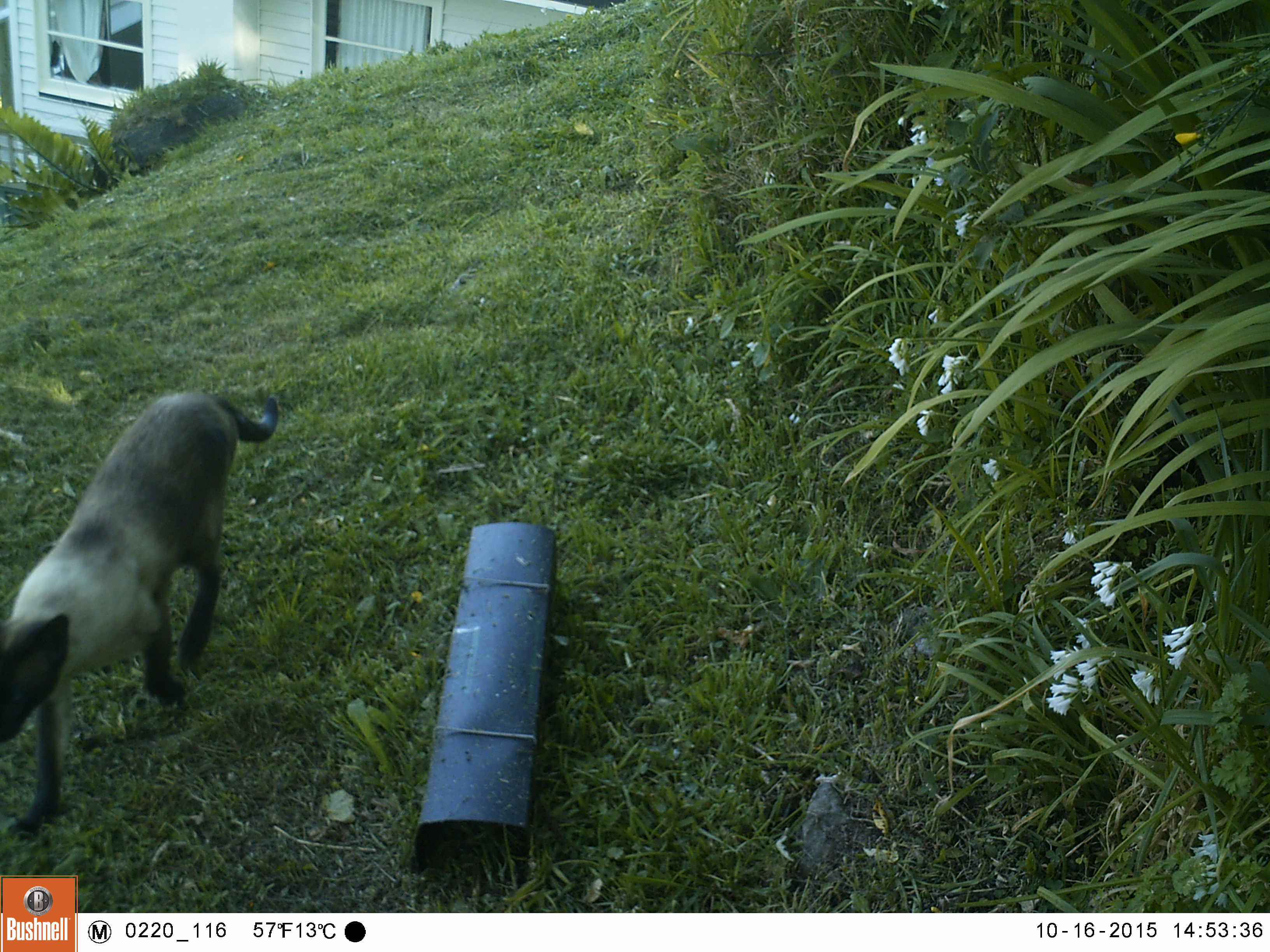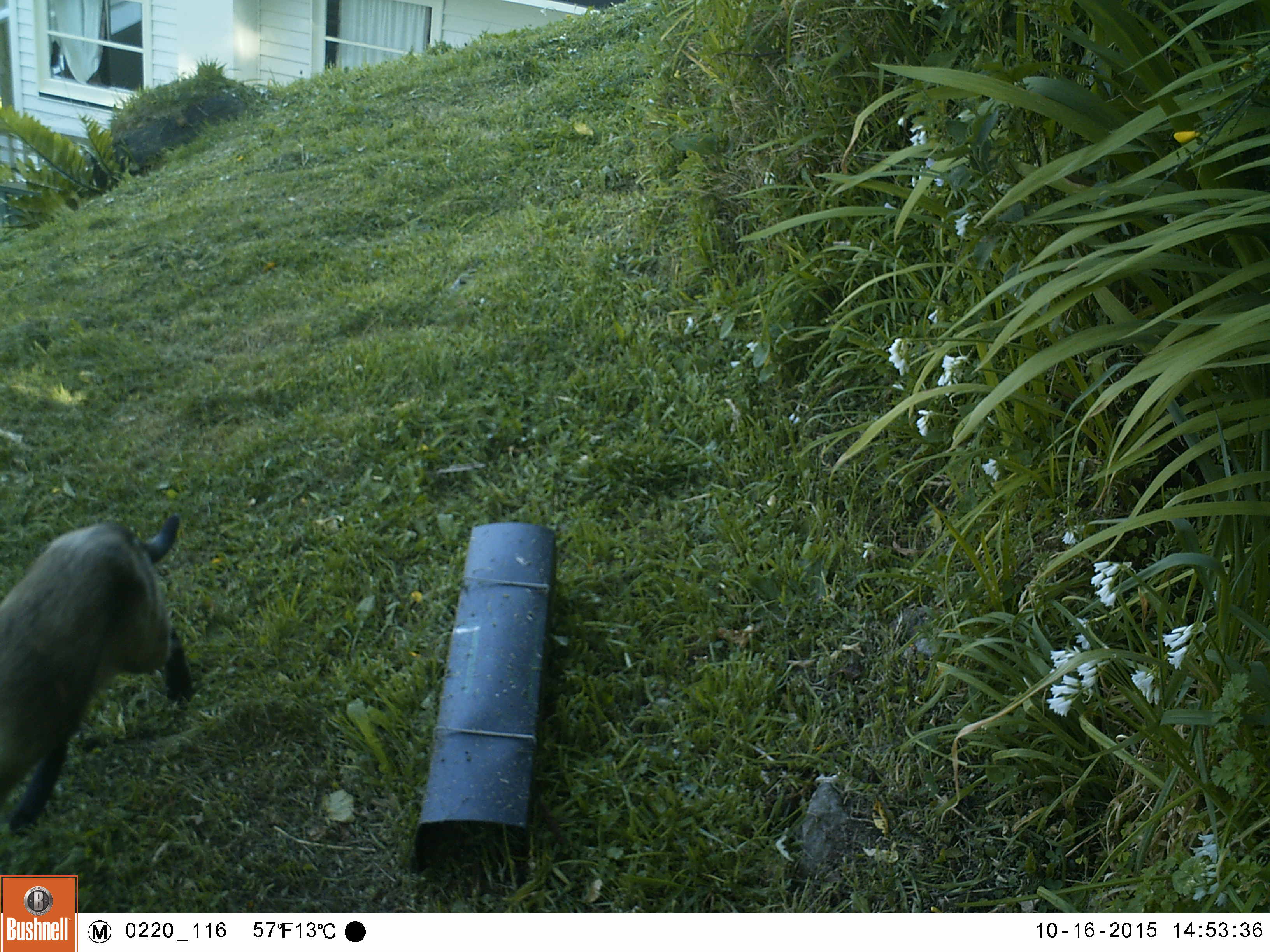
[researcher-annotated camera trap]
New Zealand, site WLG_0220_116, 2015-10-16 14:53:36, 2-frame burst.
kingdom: Animalia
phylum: Chordata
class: Mammalia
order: Carnivora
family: Felidae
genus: Felis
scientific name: Felis catus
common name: domestic cat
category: cat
Cat (domestic cat) (Felis catus).